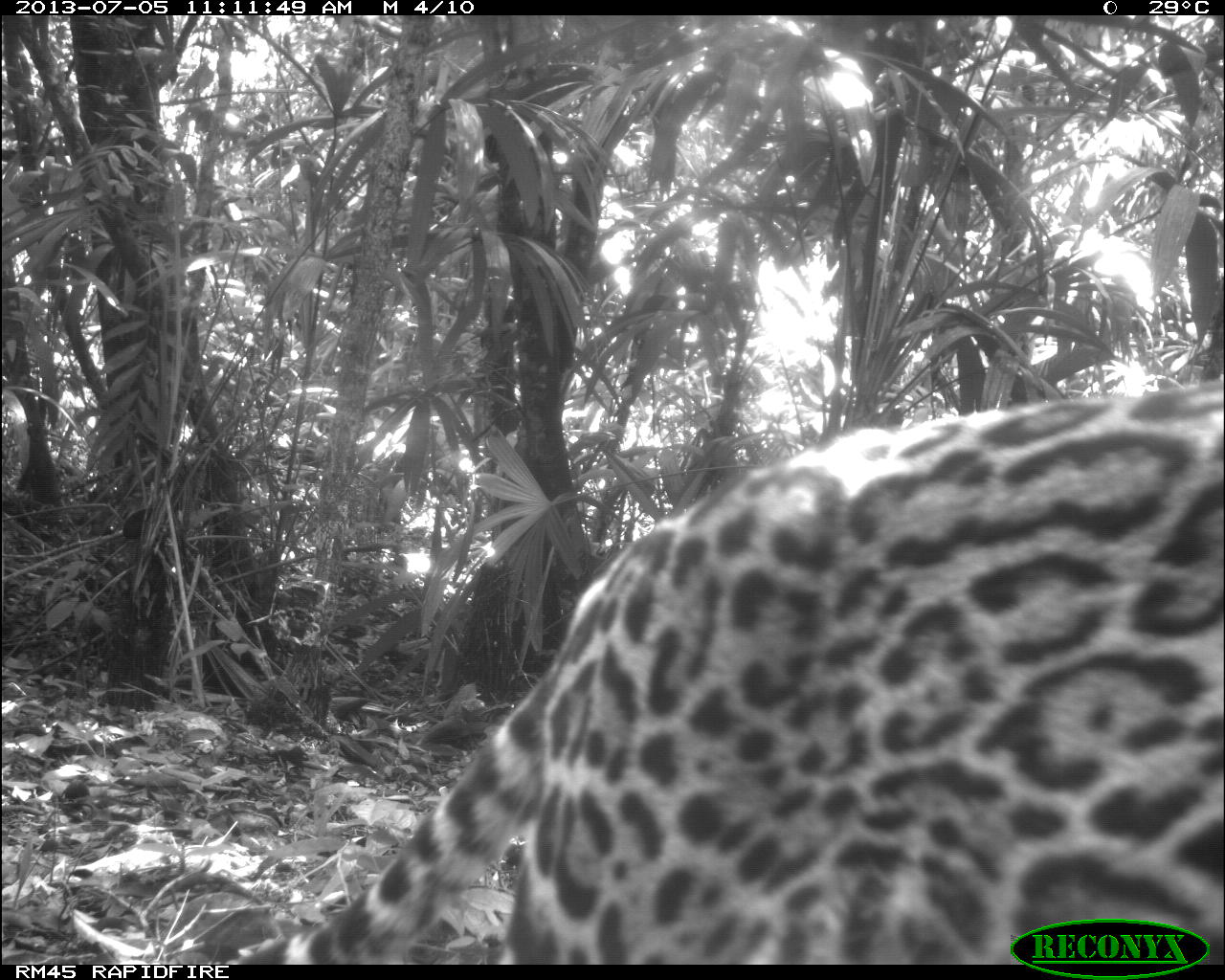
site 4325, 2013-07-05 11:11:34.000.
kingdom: Animalia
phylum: Chordata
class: Mammalia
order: Carnivora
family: Felidae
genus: Leopardus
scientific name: Leopardus pardalis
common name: ocelot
Leopardus pardalis (ocelot), count 1, sex female.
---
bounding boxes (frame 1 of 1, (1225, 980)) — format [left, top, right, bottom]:
leopardus pardalis: [228, 380, 1224, 965]